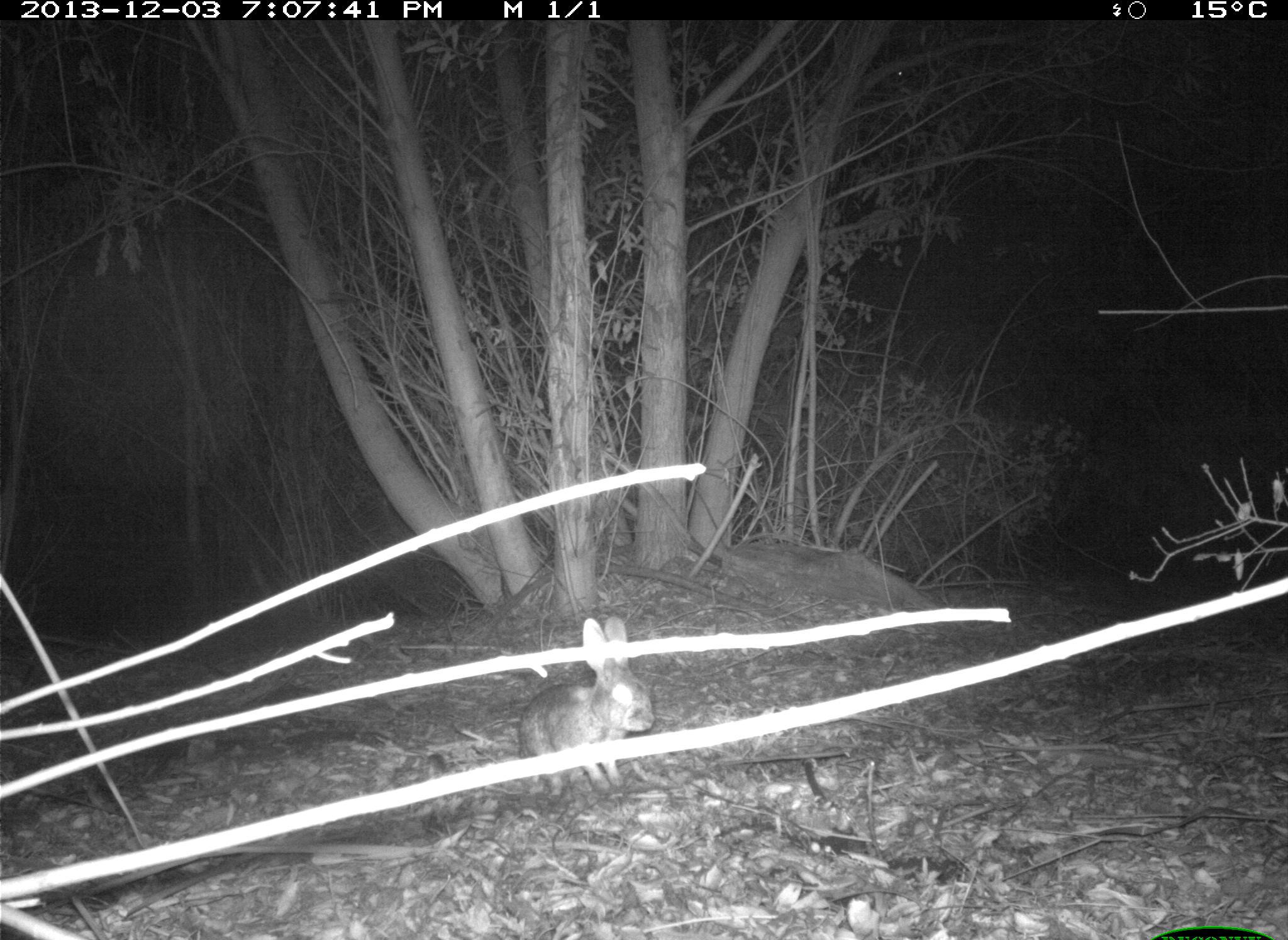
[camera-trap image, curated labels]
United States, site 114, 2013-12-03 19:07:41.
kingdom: Animalia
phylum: Chordata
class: Mammalia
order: Lagomorpha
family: Leporidae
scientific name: Leporidae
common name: rabbits and hares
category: rabbit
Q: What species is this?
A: Rabbit (rabbits and hares) (Leporidae).